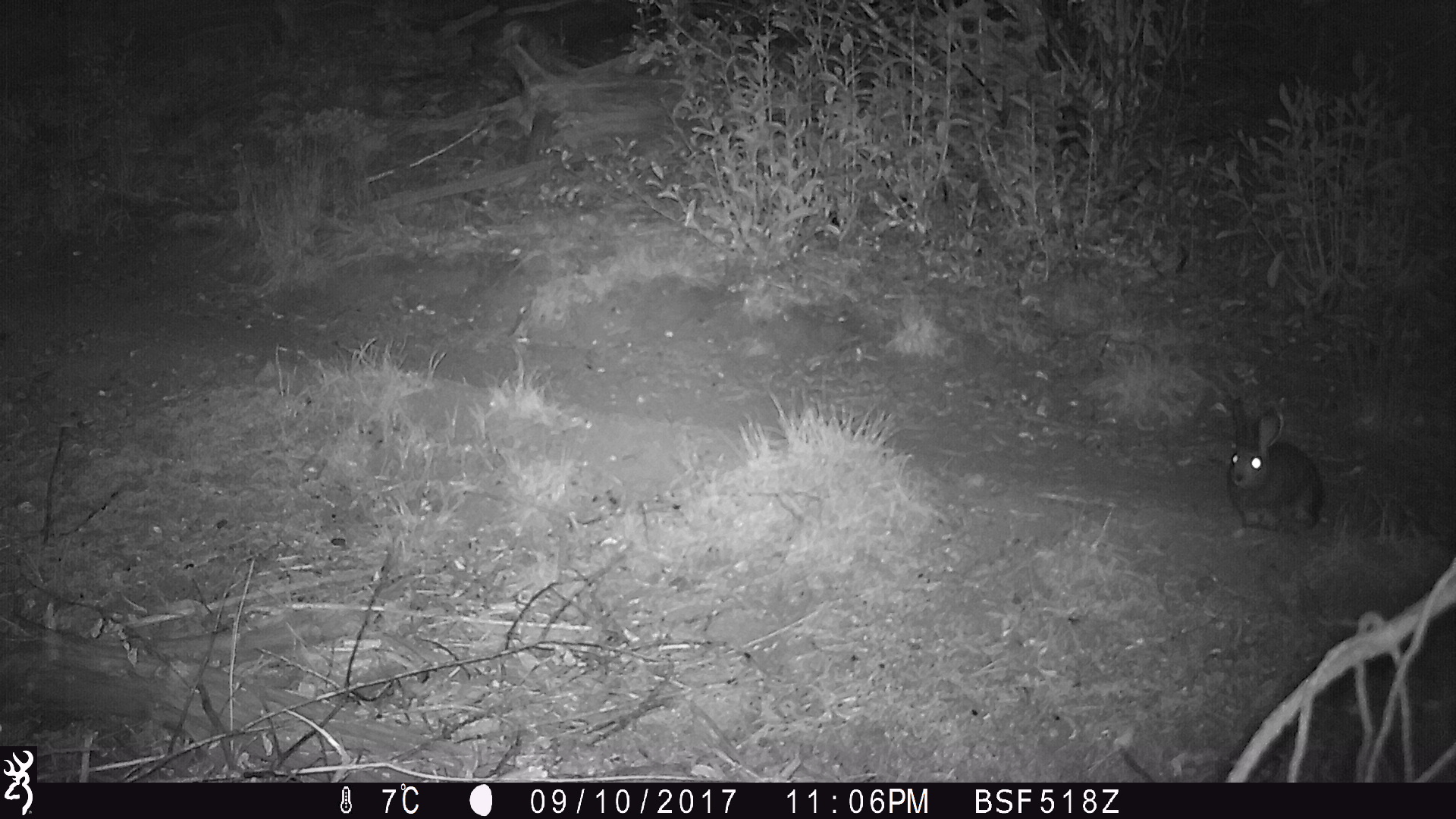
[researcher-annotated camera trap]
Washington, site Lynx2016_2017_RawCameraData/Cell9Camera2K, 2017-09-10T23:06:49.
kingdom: Animalia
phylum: Chordata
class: Mammalia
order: Lagomorpha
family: Leporidae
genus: Lepus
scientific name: Lepus americanus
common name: snowshoe hare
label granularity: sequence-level